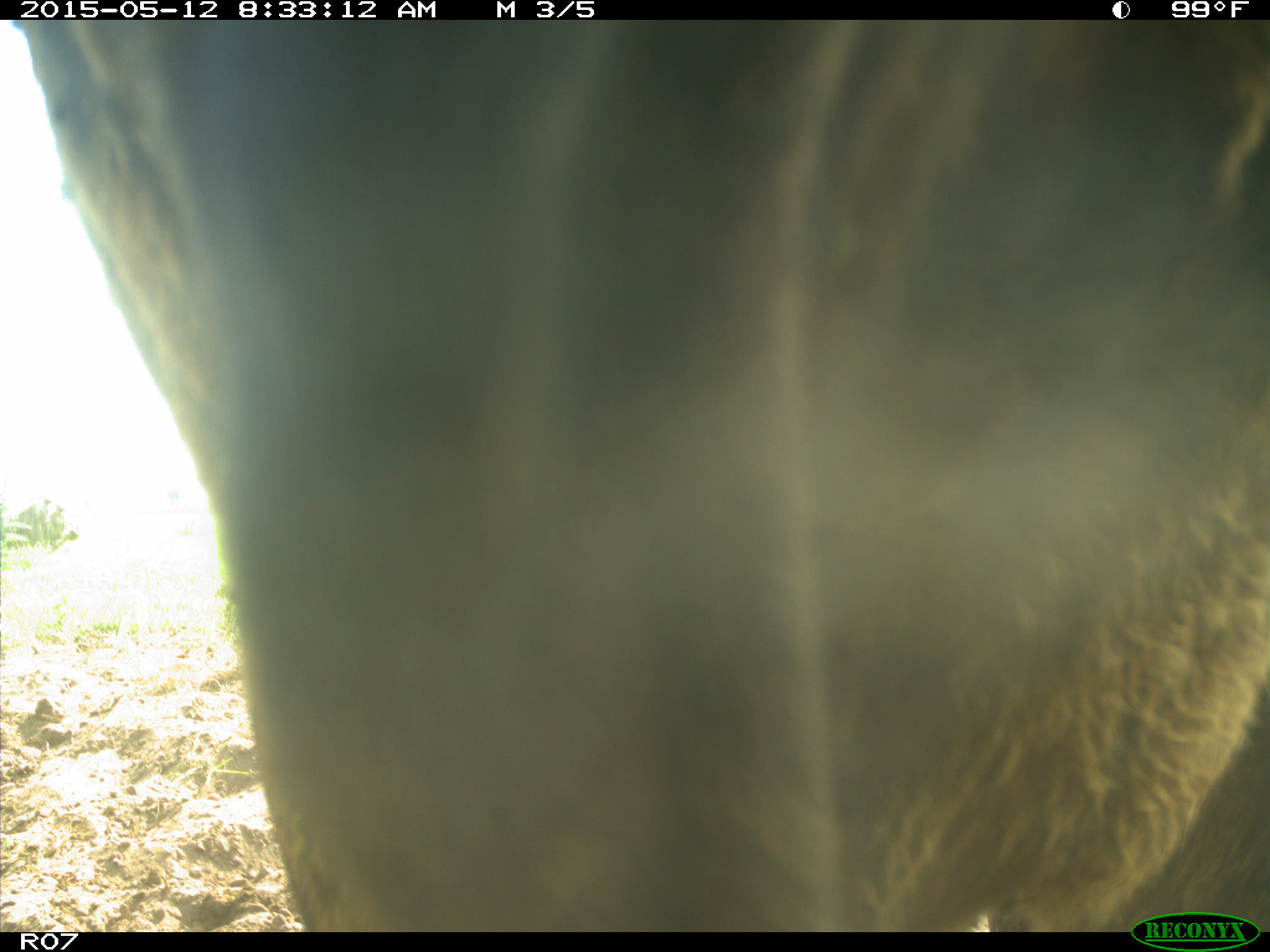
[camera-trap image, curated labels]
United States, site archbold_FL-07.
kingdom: Animalia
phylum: Chordata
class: Mammalia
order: Artiodactyla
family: Bovidae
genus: Bos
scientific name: Bos taurus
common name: domestic cow